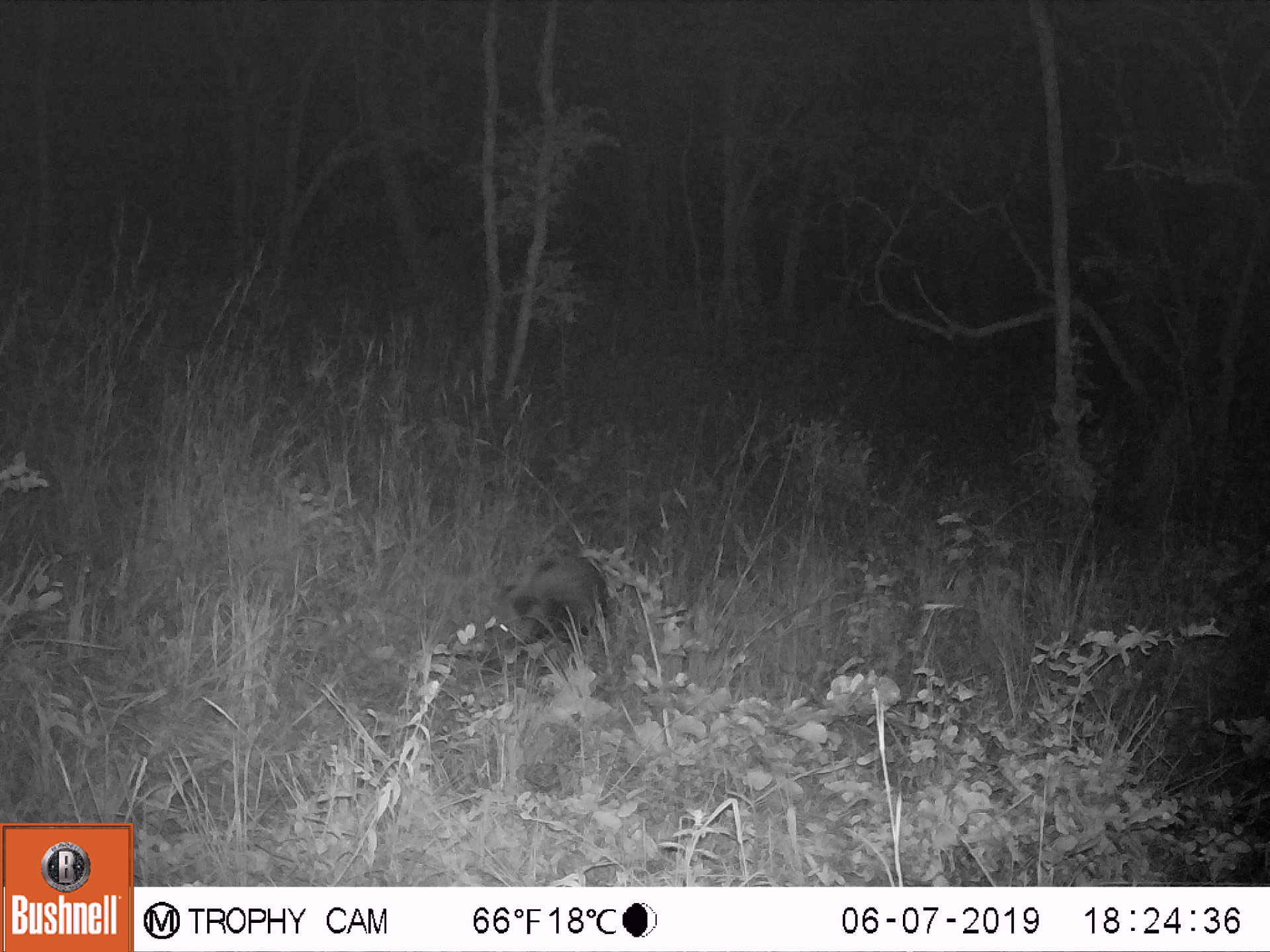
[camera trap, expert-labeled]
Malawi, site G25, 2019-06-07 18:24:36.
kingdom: Animalia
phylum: Chordata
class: Mammalia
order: Artiodactyla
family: Suidae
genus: Potamochoerus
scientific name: Potamochoerus larvatus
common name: bushpig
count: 1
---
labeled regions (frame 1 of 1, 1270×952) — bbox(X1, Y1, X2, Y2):
bushpig: bbox(469, 546, 625, 675)